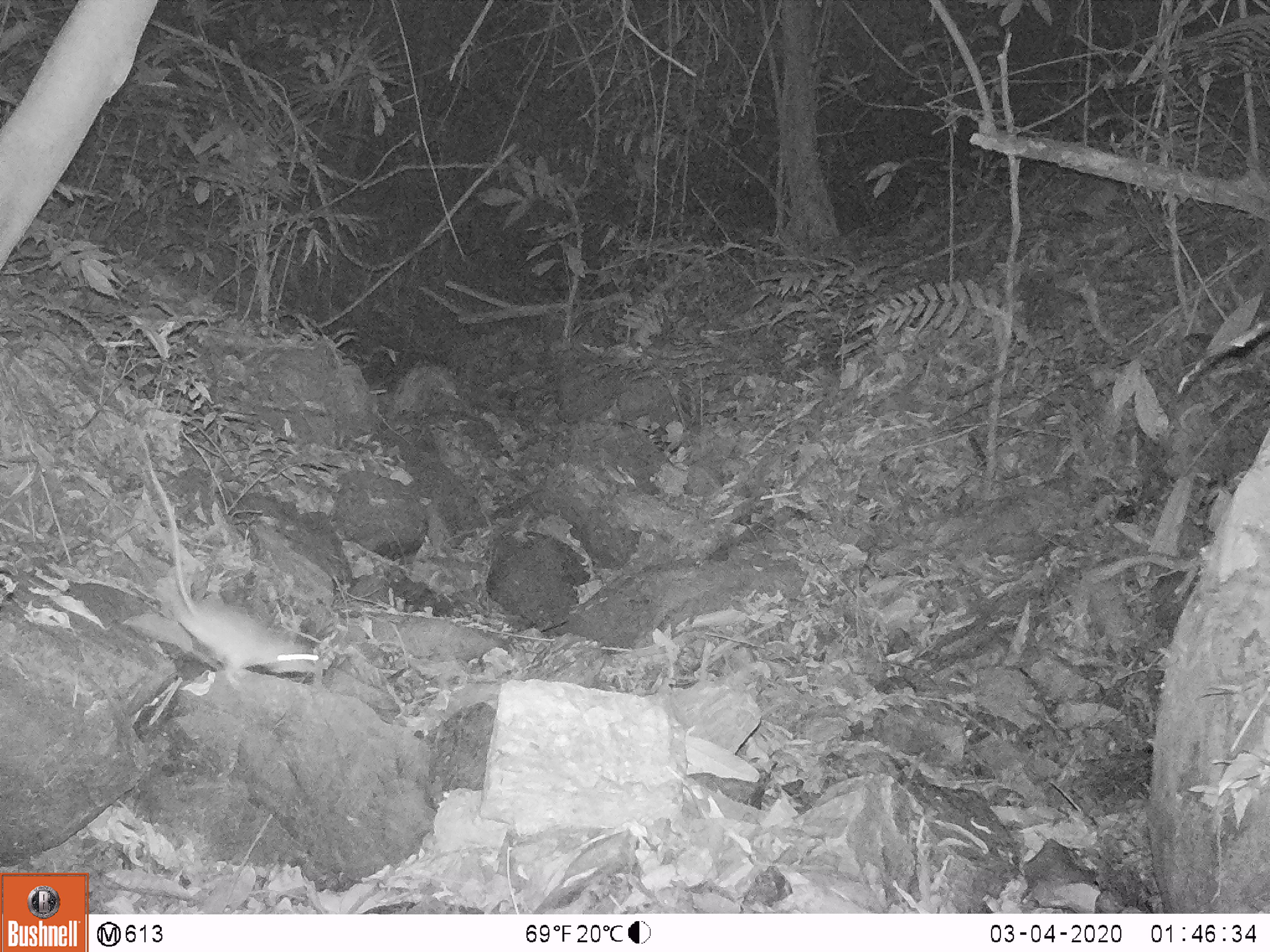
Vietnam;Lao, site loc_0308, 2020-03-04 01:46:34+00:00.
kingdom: Animalia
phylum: Chordata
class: Mammalia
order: Rodentia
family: Muridae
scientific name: Muridae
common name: old-world mice and rats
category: unidentified murid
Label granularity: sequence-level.